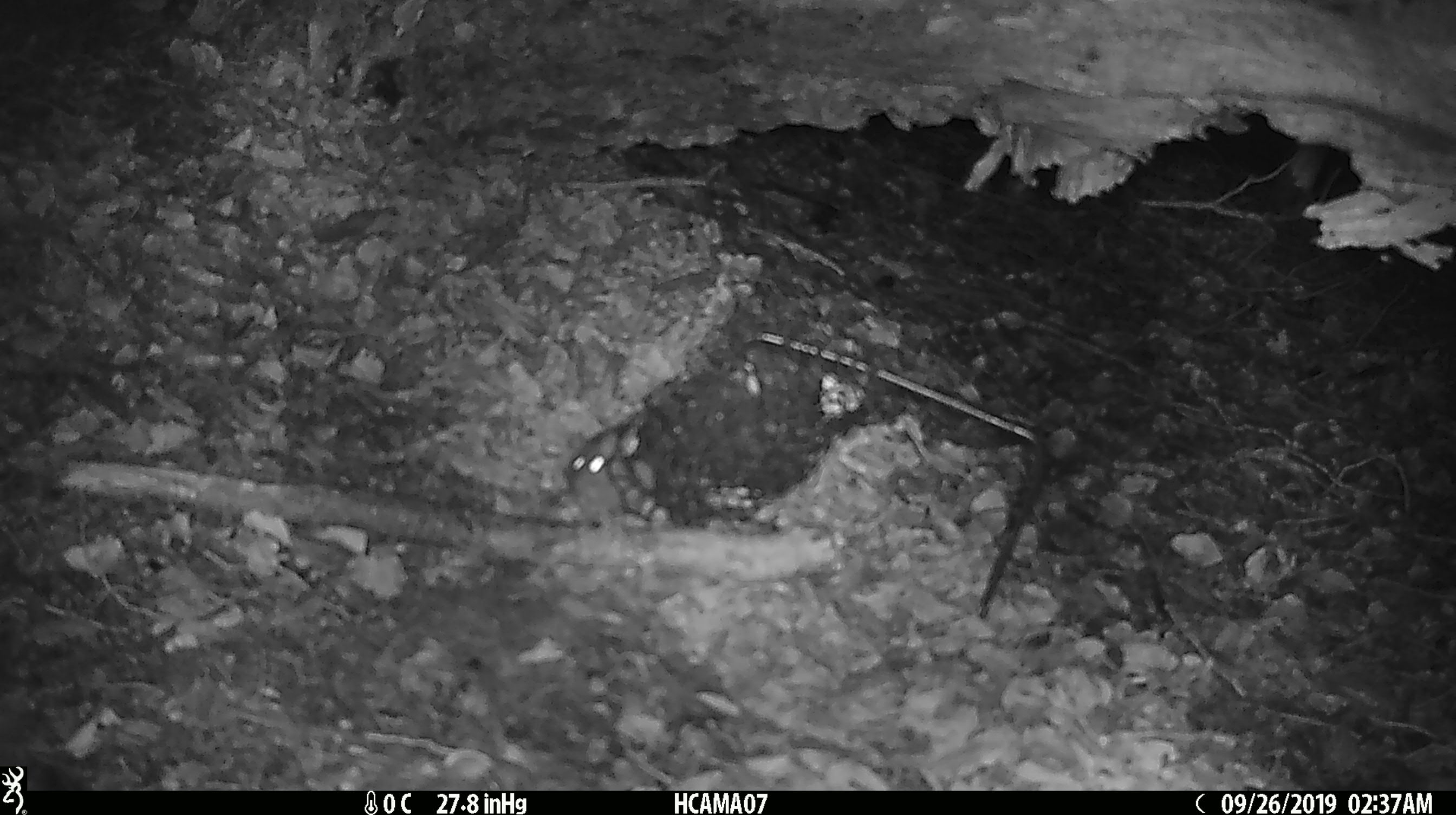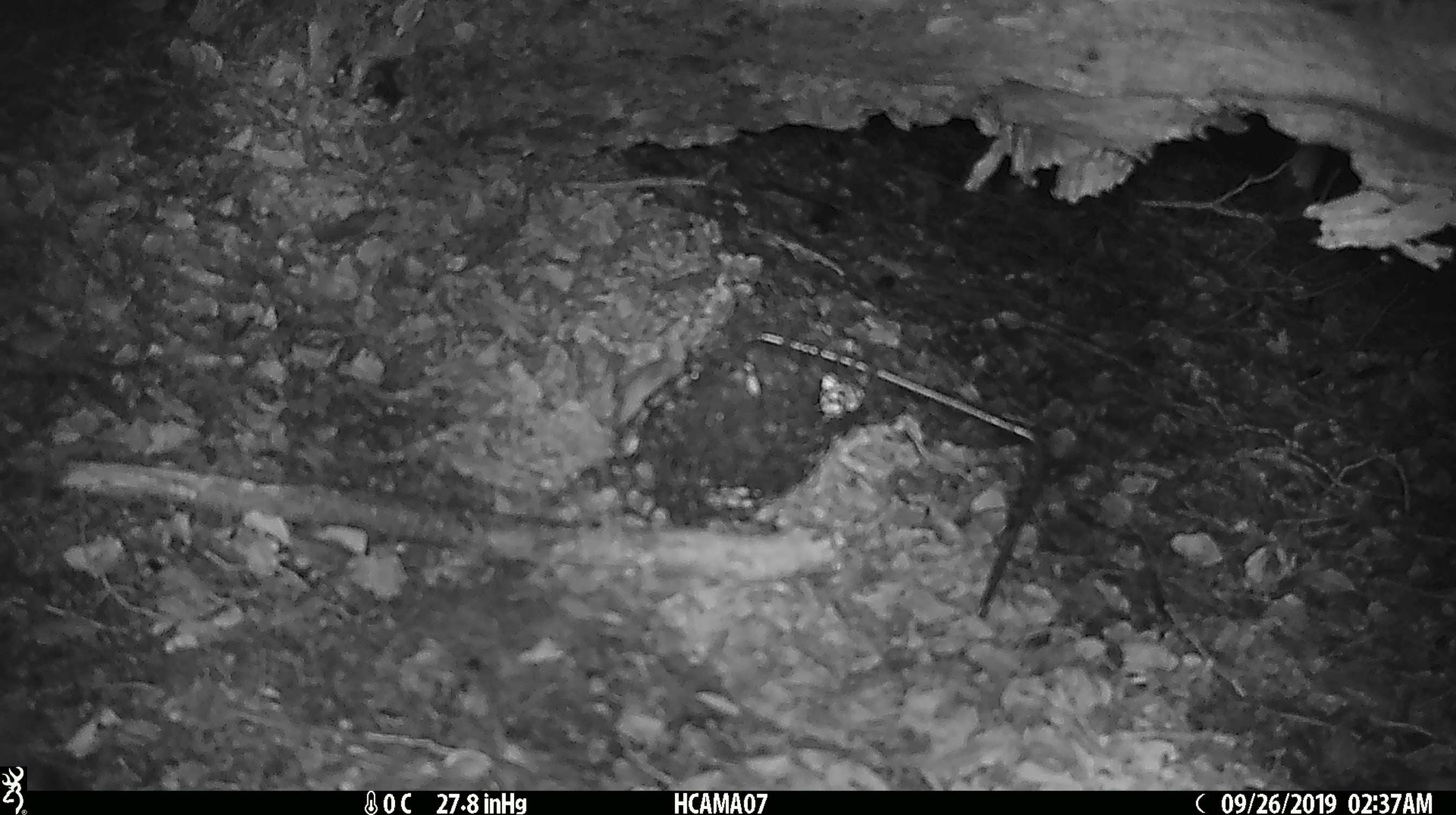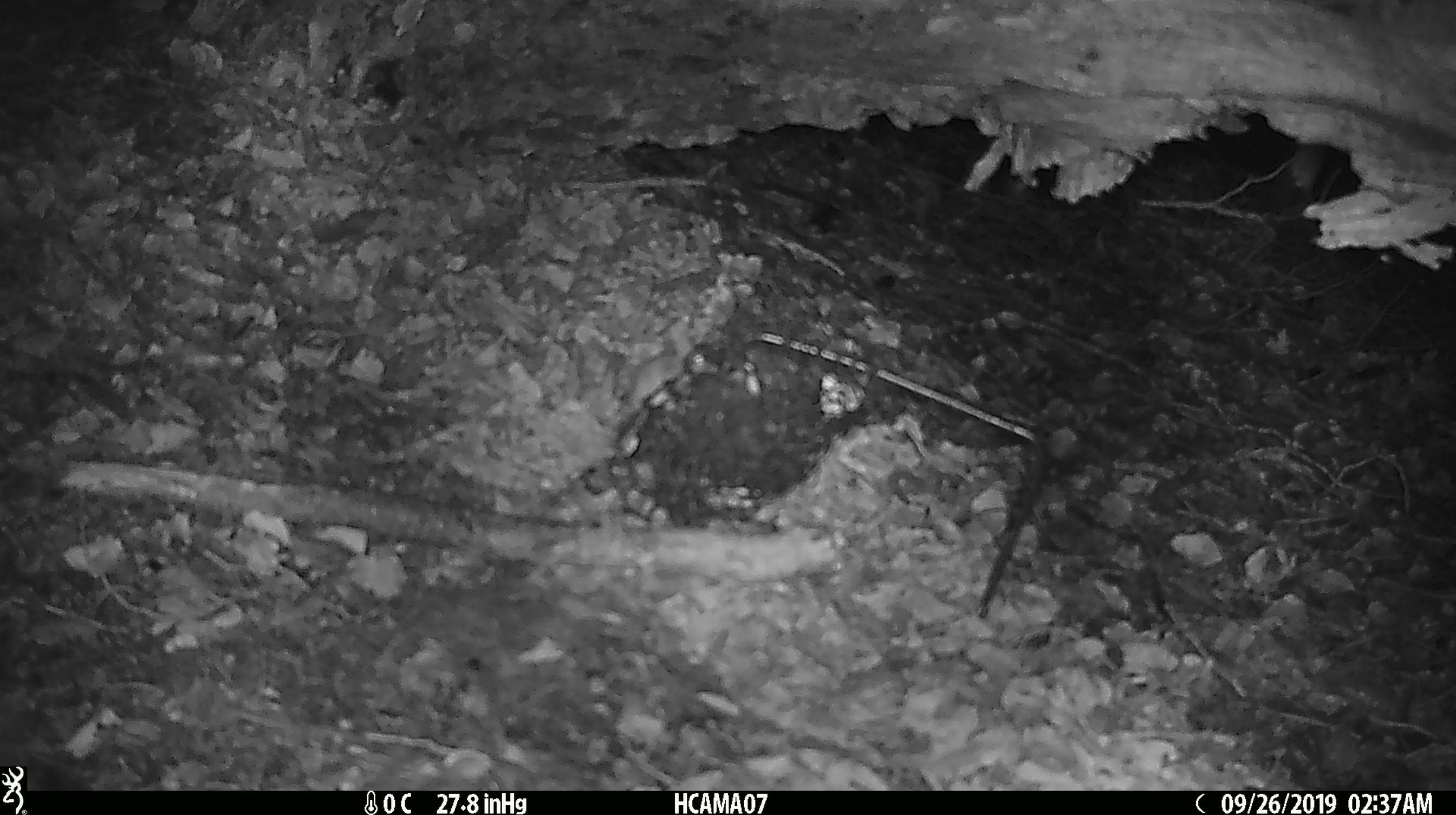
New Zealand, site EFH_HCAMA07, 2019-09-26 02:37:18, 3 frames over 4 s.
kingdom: Animalia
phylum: Chordata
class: Mammalia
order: Rodentia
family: Muridae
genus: Mus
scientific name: Mus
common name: mouse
Mouse (Mus).